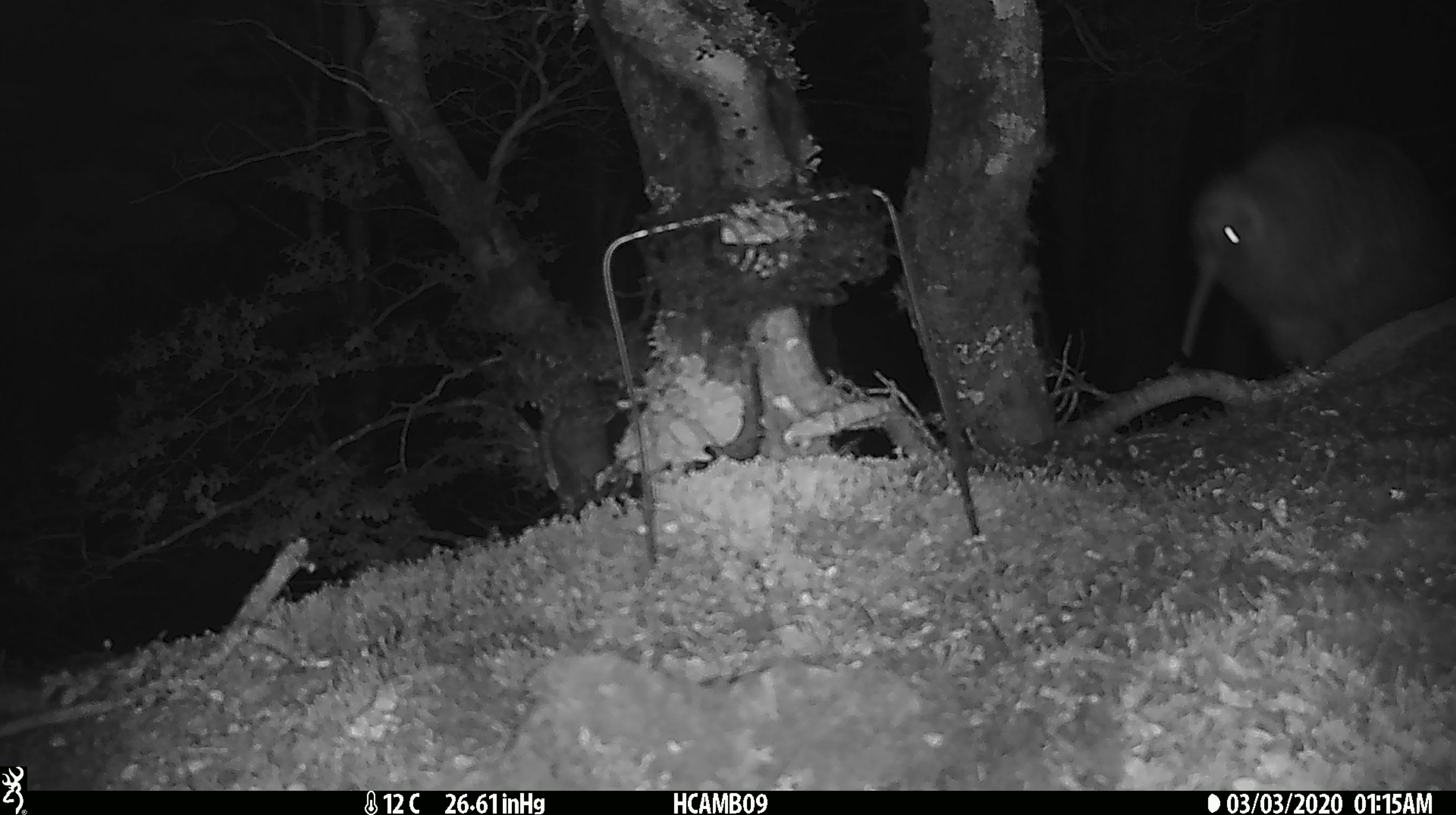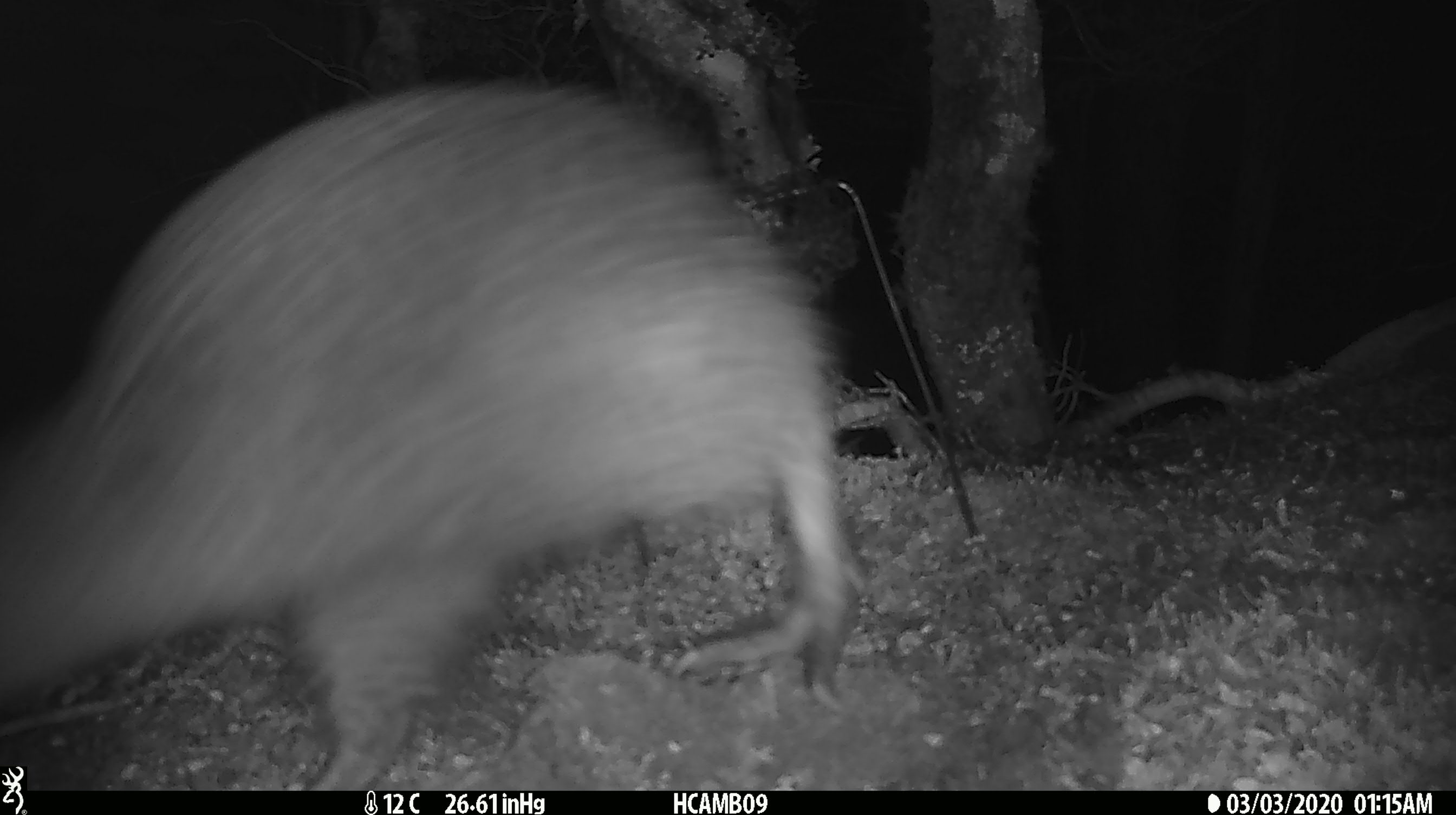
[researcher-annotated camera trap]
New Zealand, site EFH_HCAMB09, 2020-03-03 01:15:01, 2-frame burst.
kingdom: Animalia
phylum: Chordata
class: Aves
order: Apterygiformes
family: Apterygidae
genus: Apteryx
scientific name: Apteryx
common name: kiwi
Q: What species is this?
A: Kiwi (Apteryx).